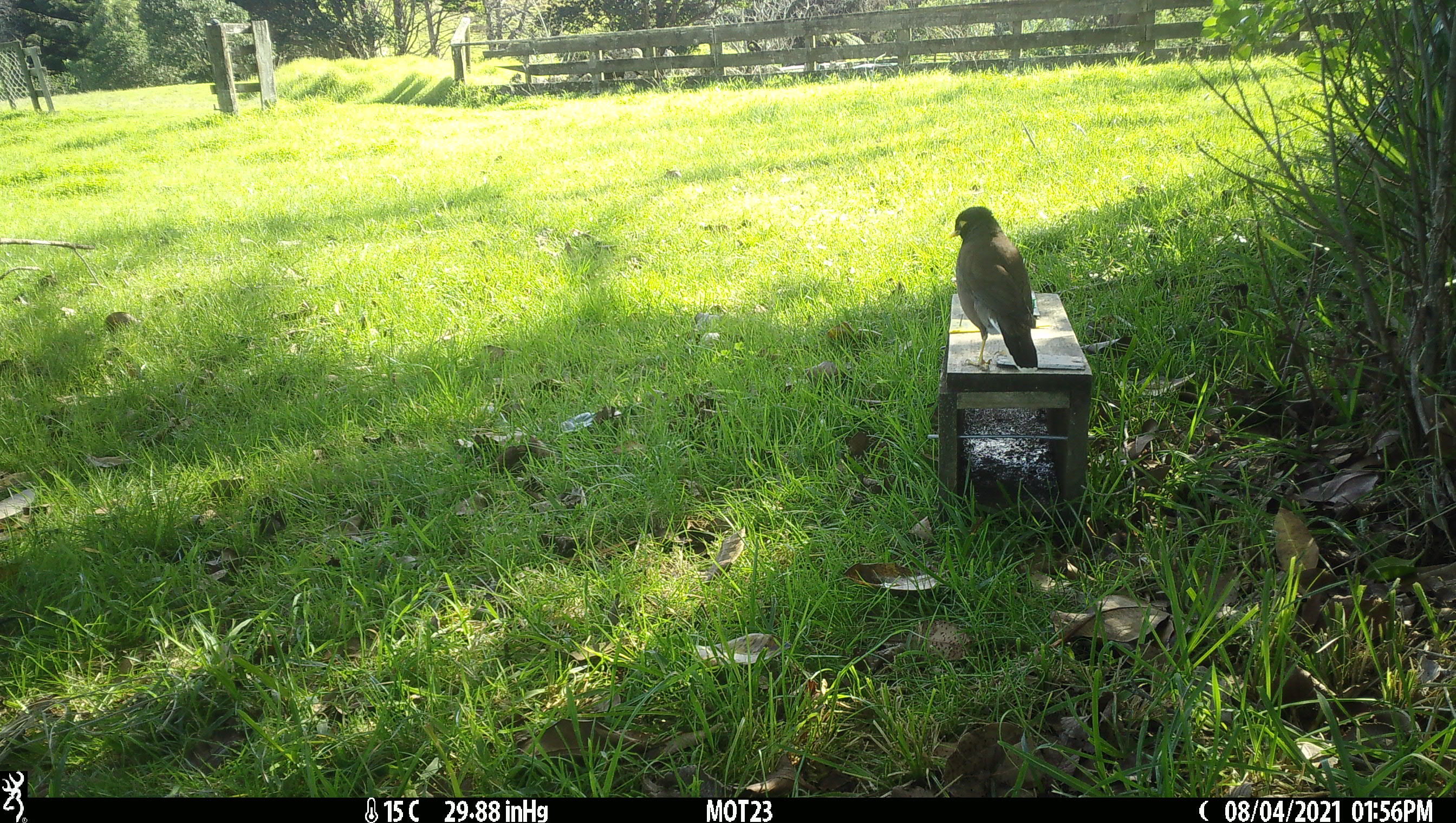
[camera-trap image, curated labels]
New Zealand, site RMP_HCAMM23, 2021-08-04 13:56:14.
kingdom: Animalia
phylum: Chordata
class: Aves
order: Passeriformes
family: Sturnidae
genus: Acridotheres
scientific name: Acridotheres tristis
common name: common myna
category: myna